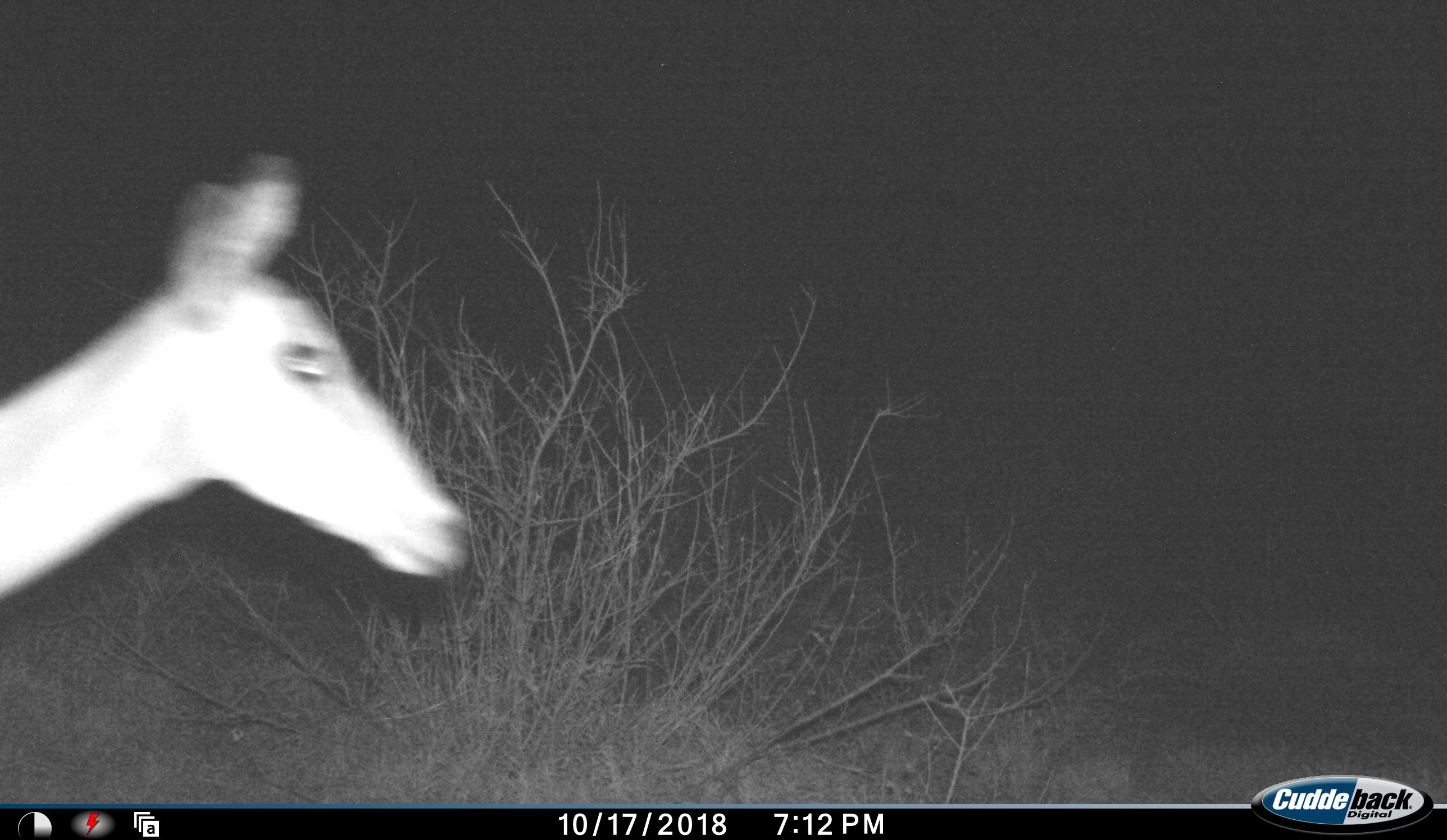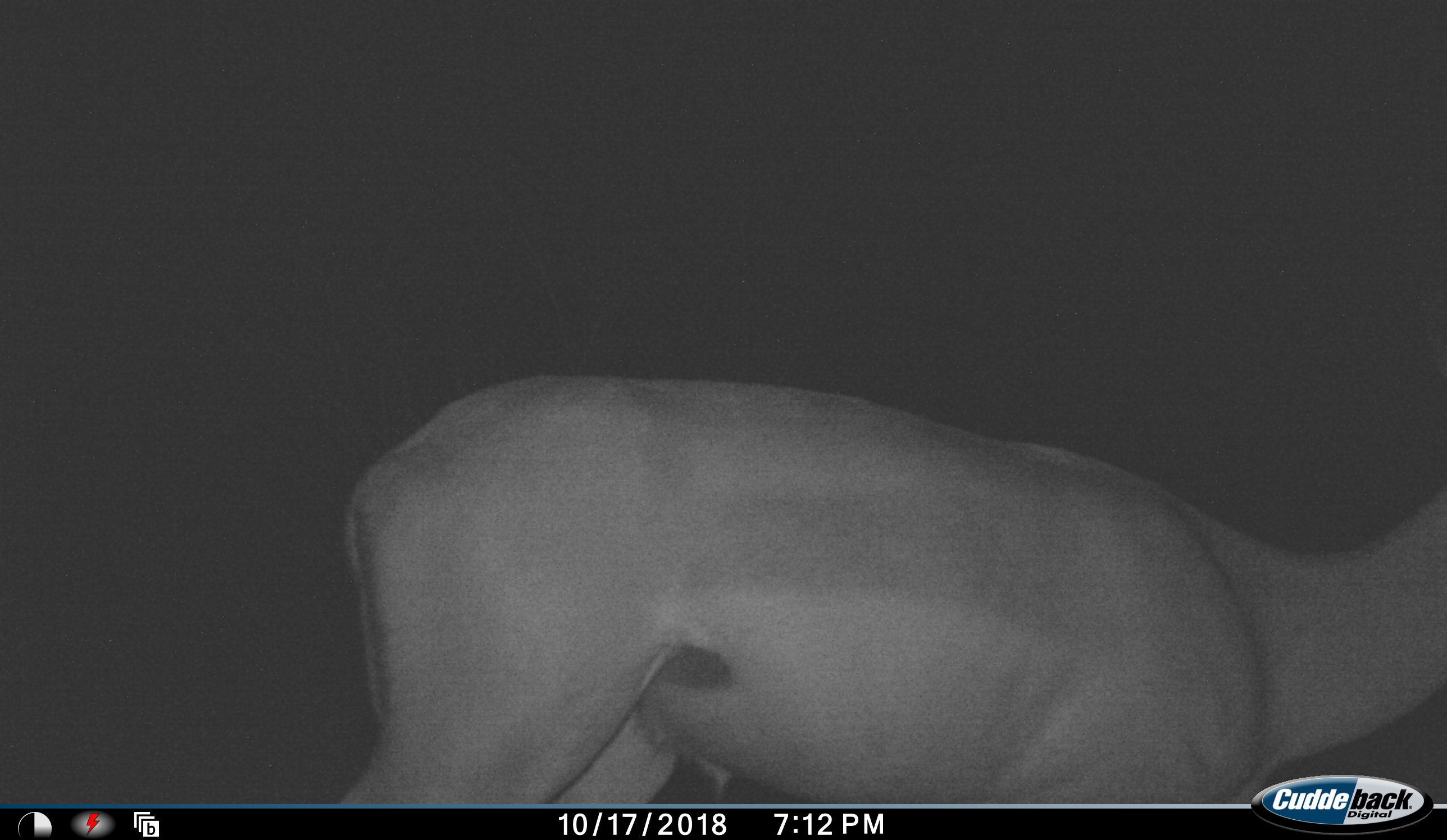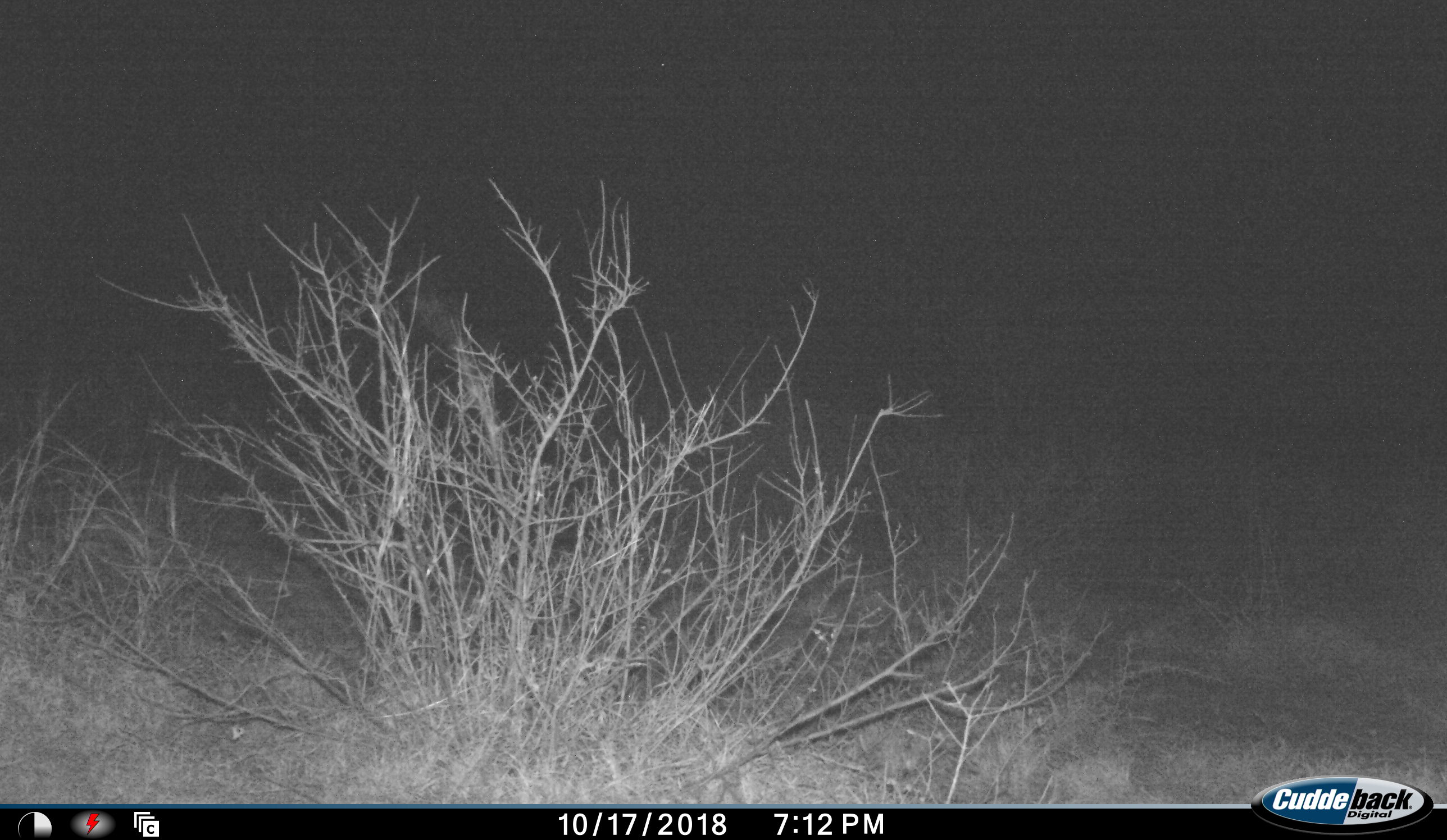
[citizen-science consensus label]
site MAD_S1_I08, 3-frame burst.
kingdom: Animalia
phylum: Chordata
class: Mammalia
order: Artiodactyla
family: Bovidae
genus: Aepyceros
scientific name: Aepyceros melampus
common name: impala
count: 1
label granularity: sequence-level